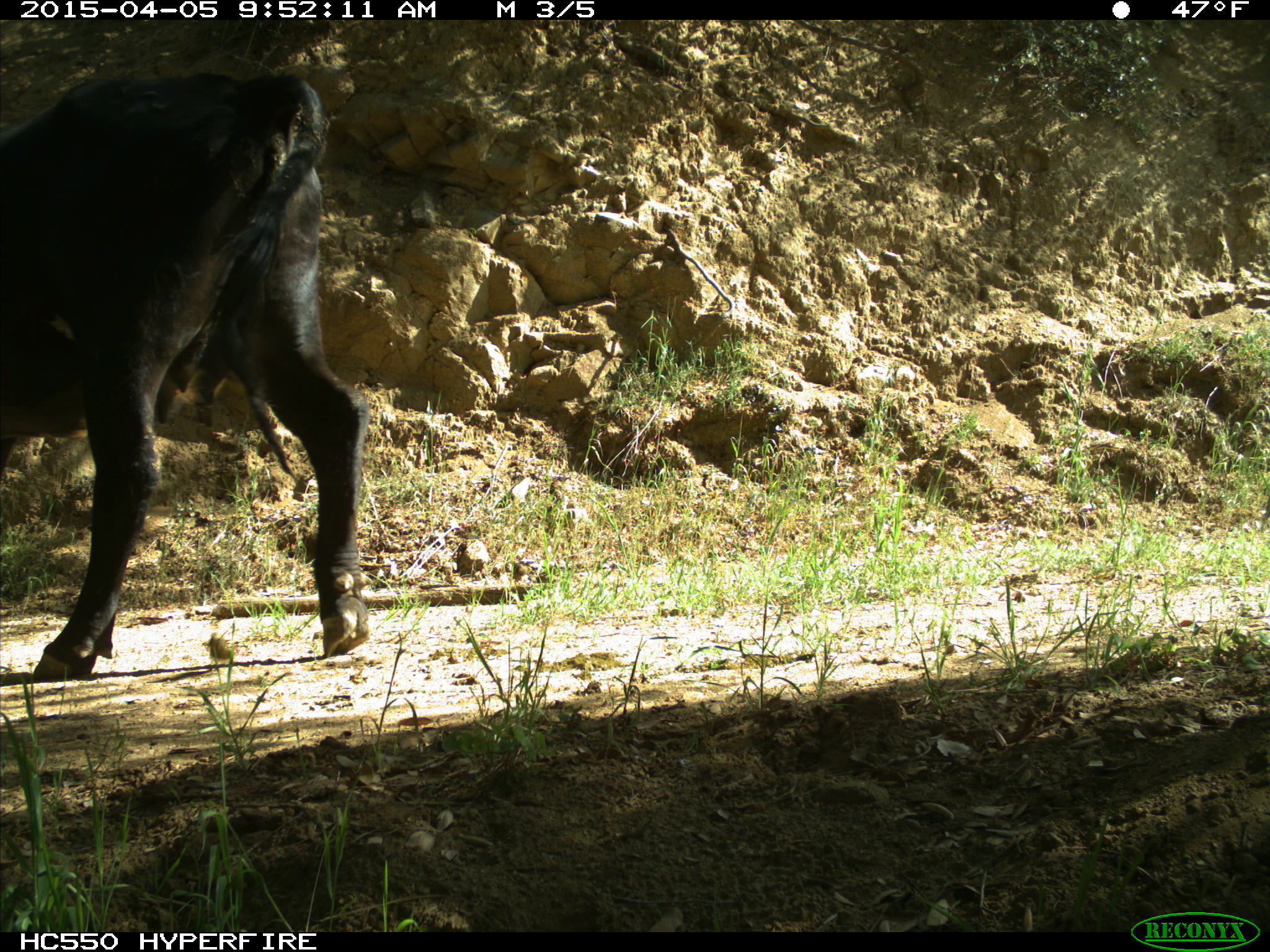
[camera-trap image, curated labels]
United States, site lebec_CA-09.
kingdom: Animalia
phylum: Chordata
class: Mammalia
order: Artiodactyla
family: Bovidae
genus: Bos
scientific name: Bos taurus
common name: domestic cow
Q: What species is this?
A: Bos taurus (domestic cow).